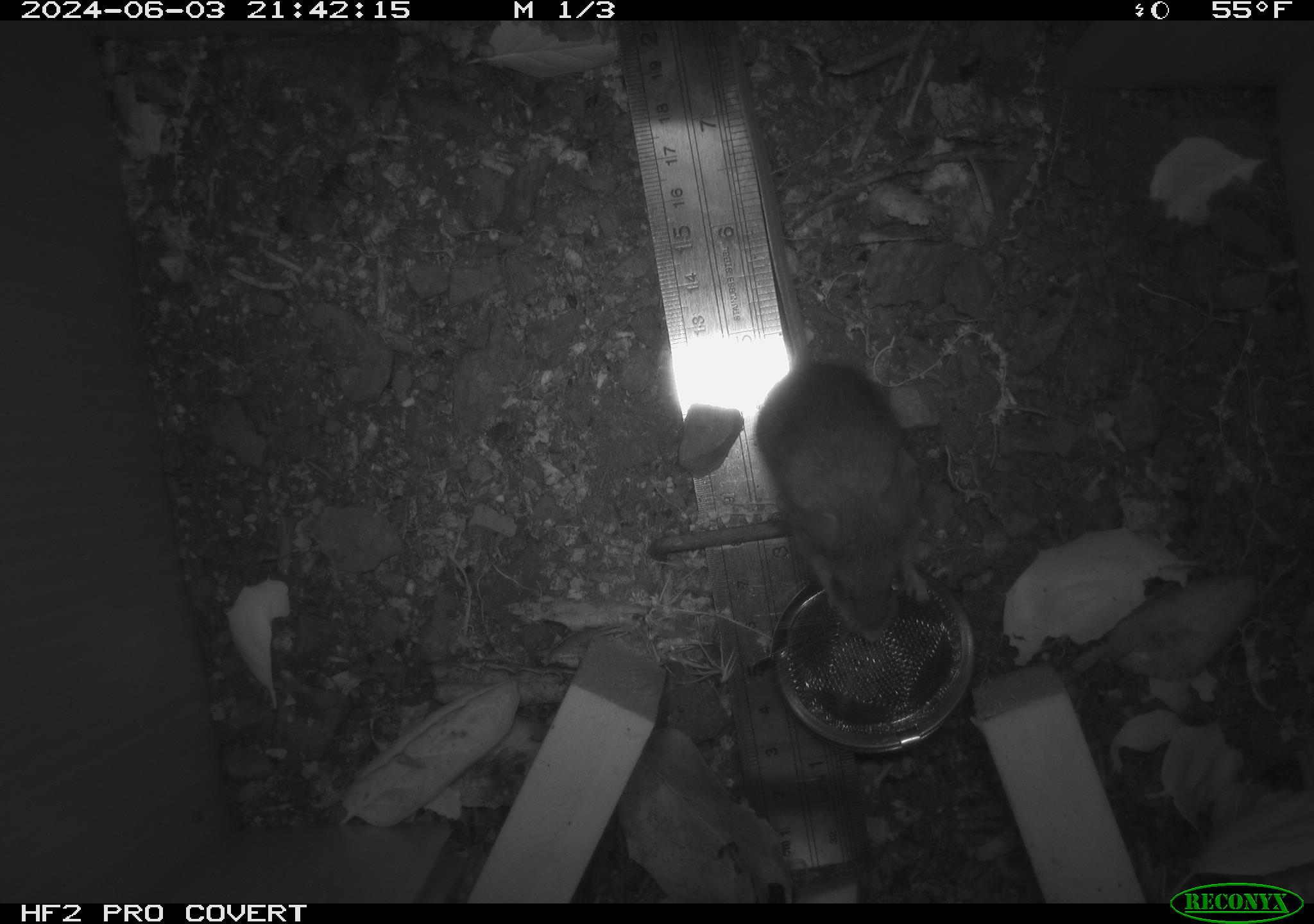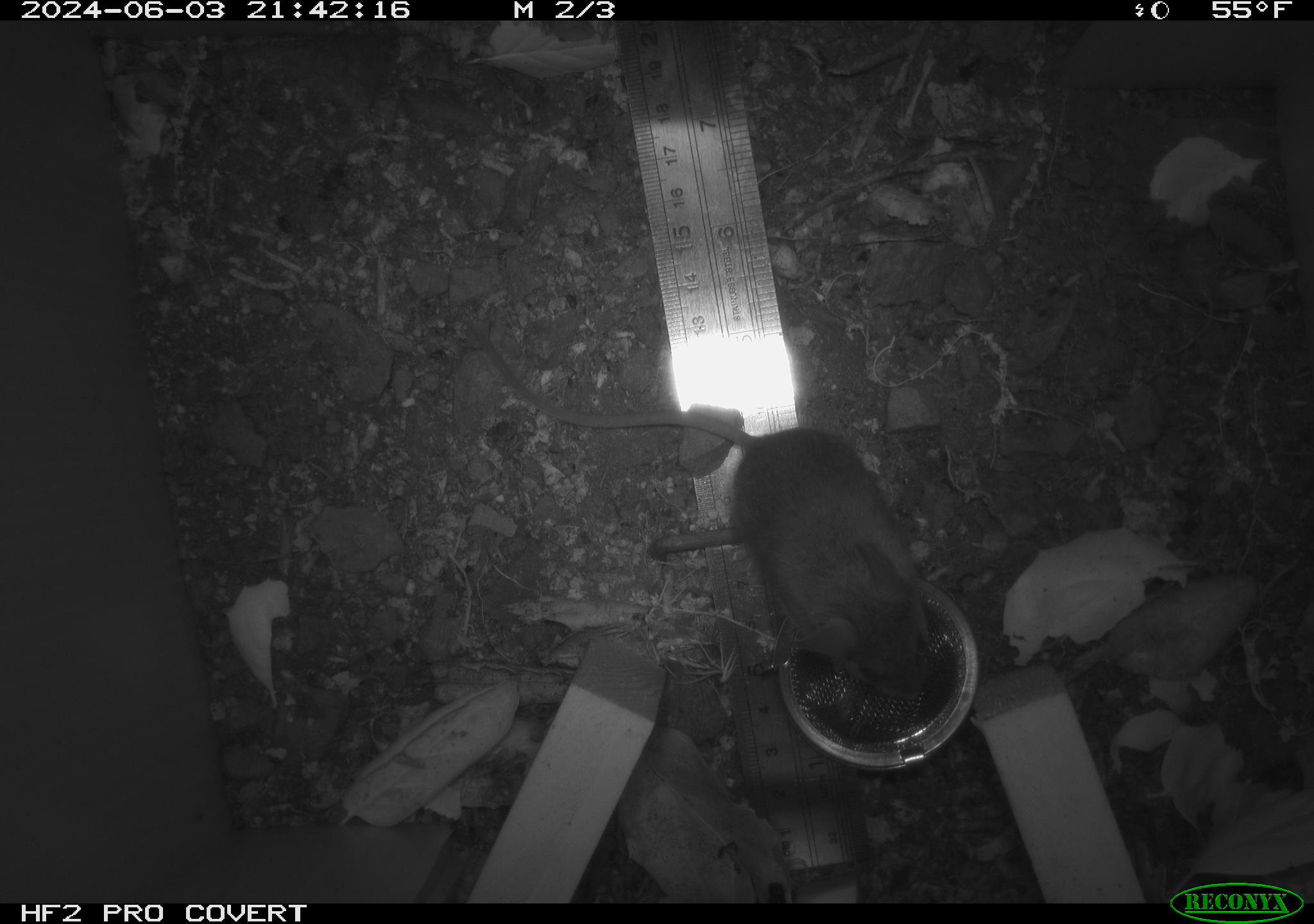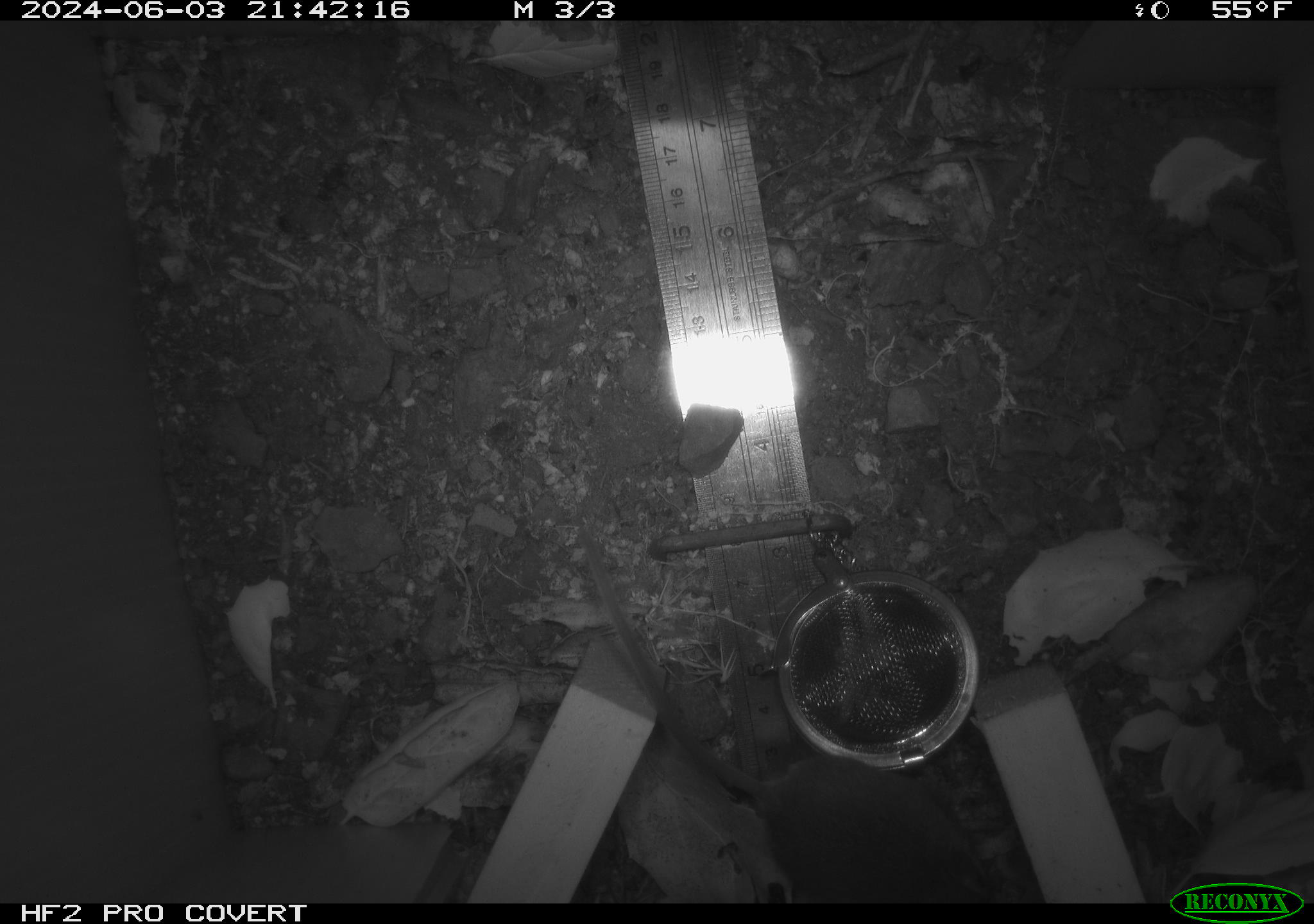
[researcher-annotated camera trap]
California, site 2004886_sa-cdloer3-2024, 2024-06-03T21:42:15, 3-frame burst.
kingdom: Animalia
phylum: Chordata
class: Mammalia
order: Rodentia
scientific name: Rodentia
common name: rodent